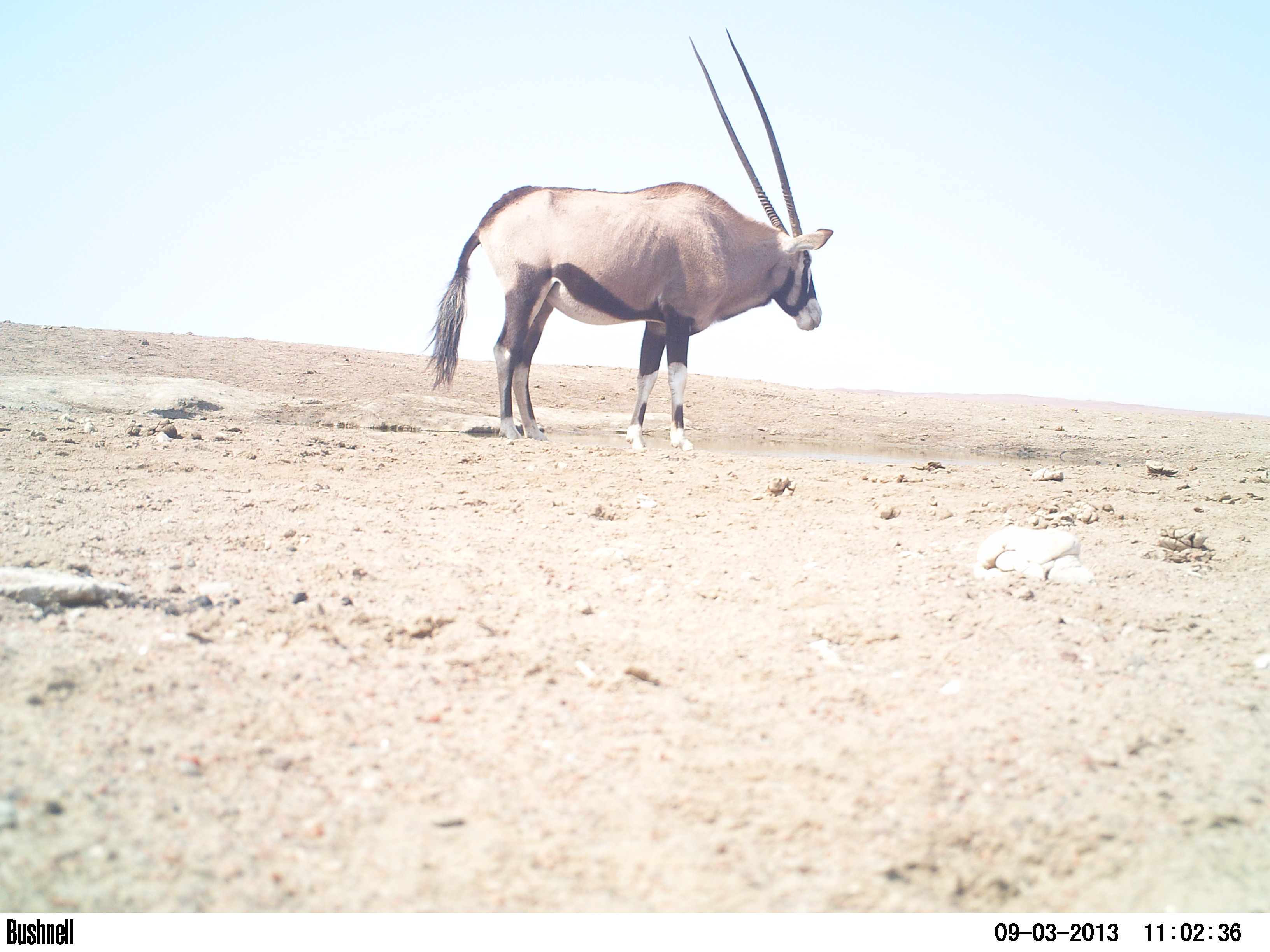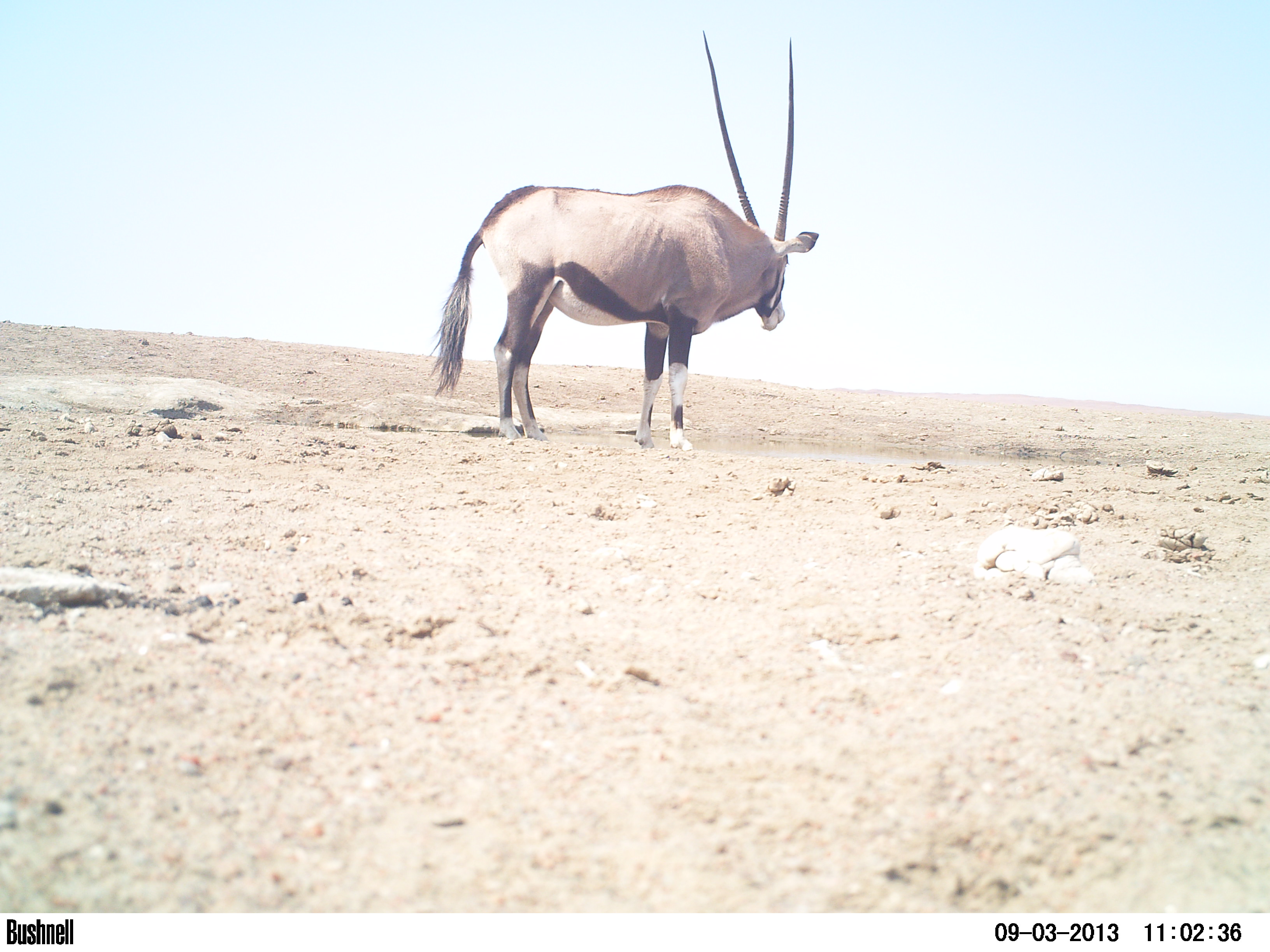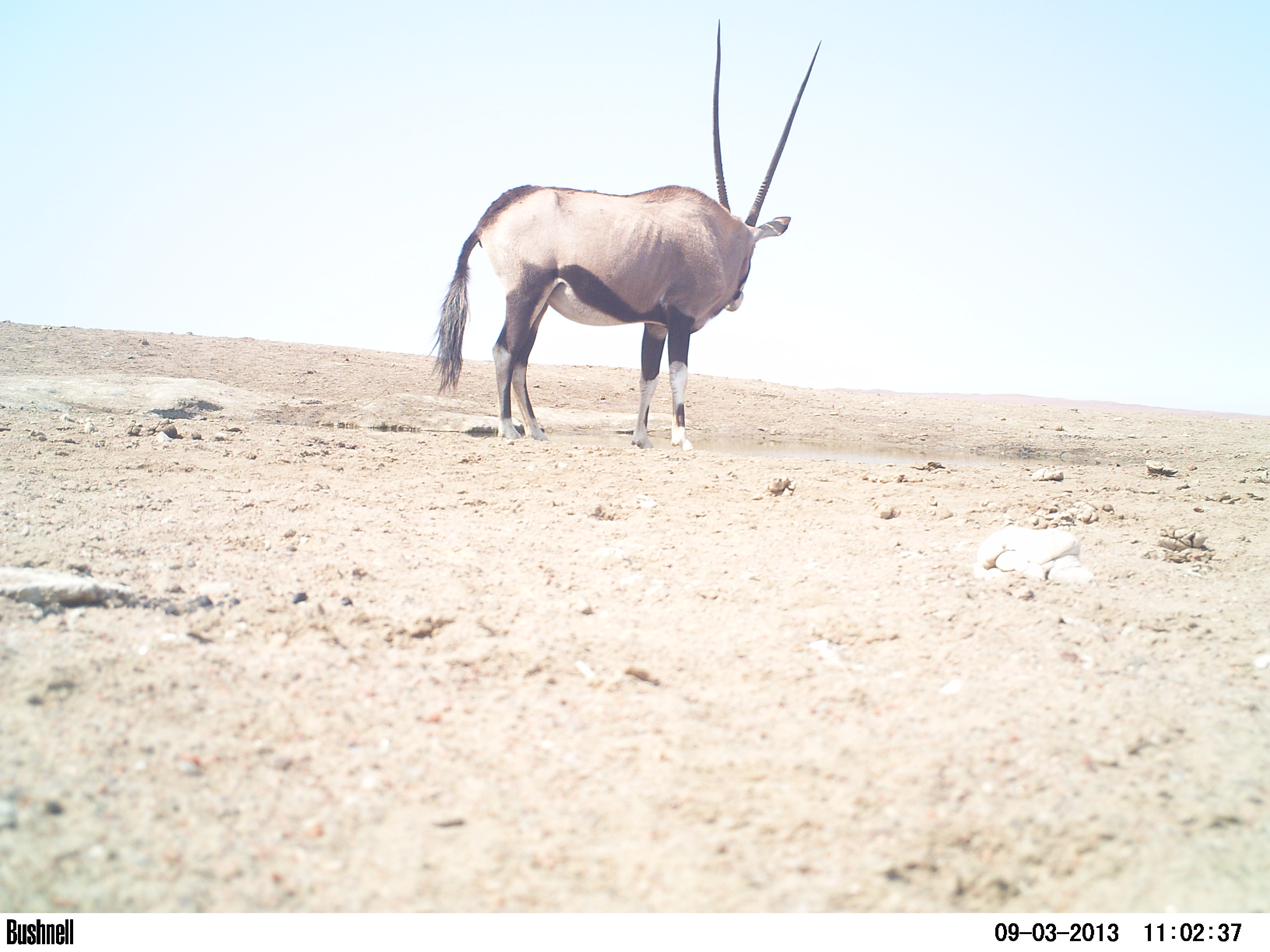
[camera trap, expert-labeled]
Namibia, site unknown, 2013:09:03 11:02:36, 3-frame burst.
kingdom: Animalia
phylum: Chordata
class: Mammalia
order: Artiodactyla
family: Bovidae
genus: Oryx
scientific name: Oryx gazella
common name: gemsbok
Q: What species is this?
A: Oryx gazella (gemsbok).